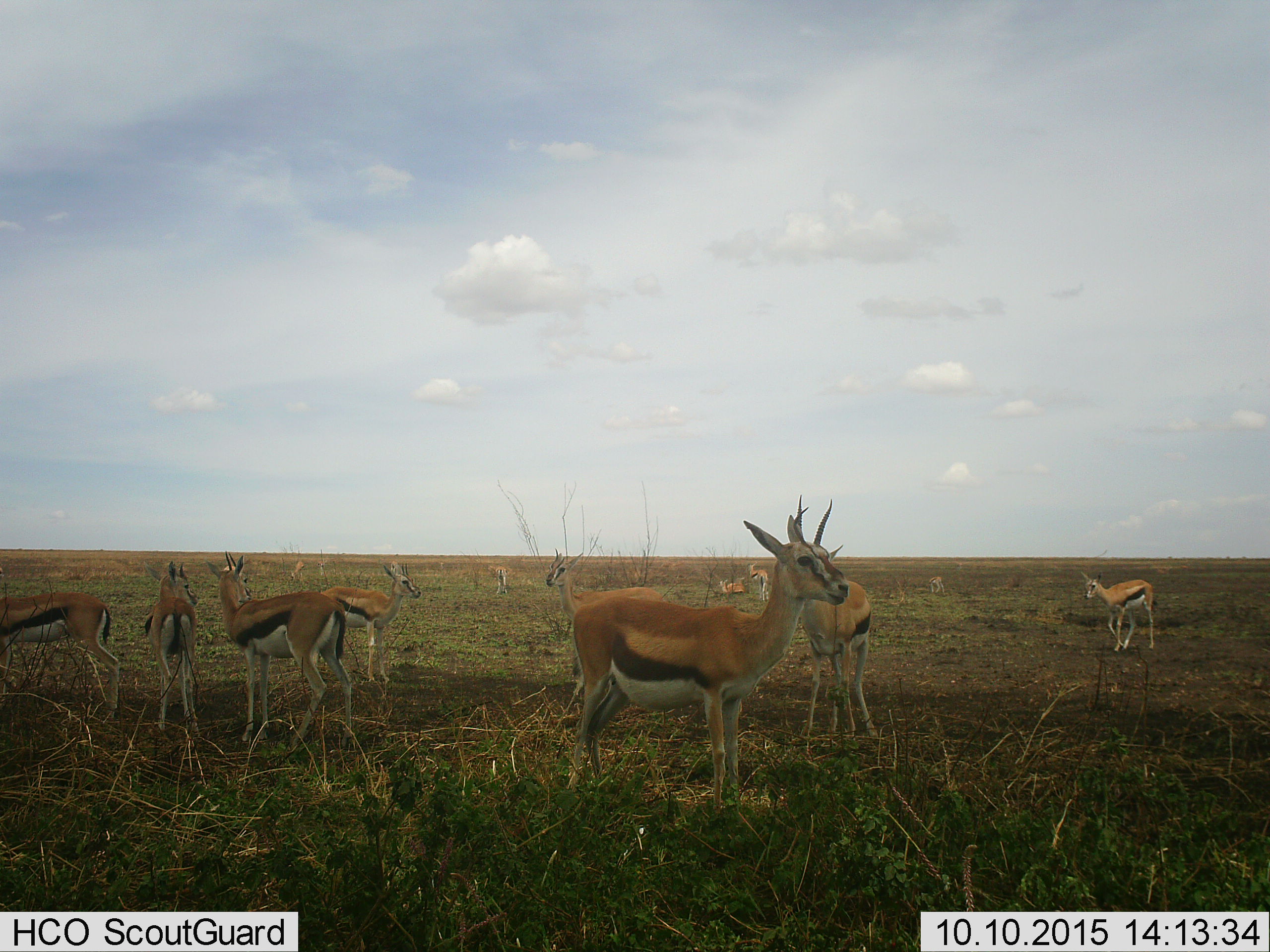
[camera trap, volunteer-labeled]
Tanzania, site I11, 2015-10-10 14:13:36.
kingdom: Animalia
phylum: Chordata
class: Mammalia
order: Artiodactyla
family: Bovidae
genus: Eudorcas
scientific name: Eudorcas thomsonii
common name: thomson's gazelle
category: gazellethomsons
Gazellethomsons (thomson's gazelle) (Eudorcas thomsonii), count 11-50. Behavior (volunteer vote fractions): standing 100%, resting 20%, moving 60%, interacting 0%. Young present (vote fraction): 10%. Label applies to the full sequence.